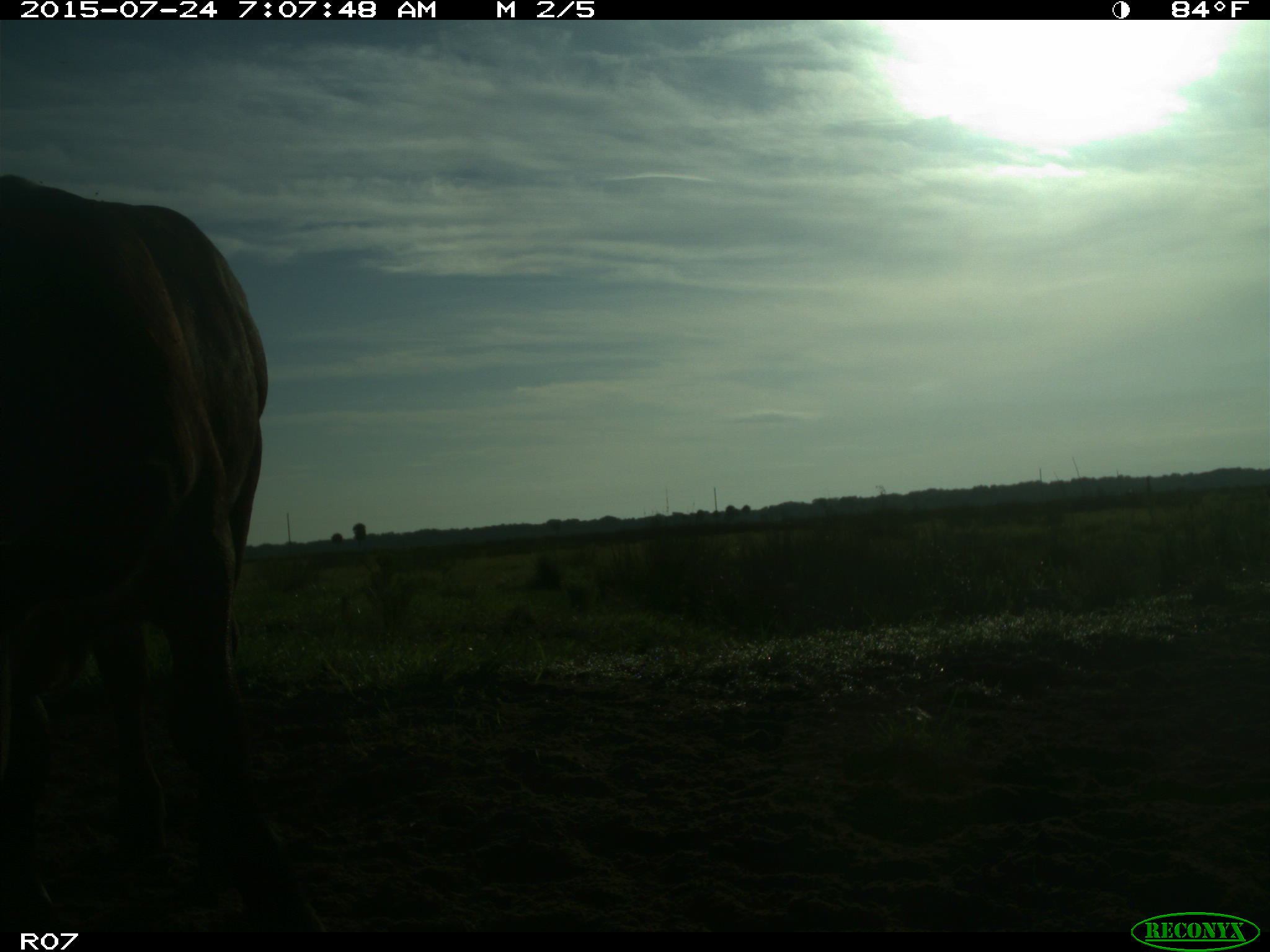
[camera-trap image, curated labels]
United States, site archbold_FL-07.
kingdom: Animalia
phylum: Chordata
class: Mammalia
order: Artiodactyla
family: Bovidae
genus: Bos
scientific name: Bos taurus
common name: domestic cow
Bos taurus (domestic cow).